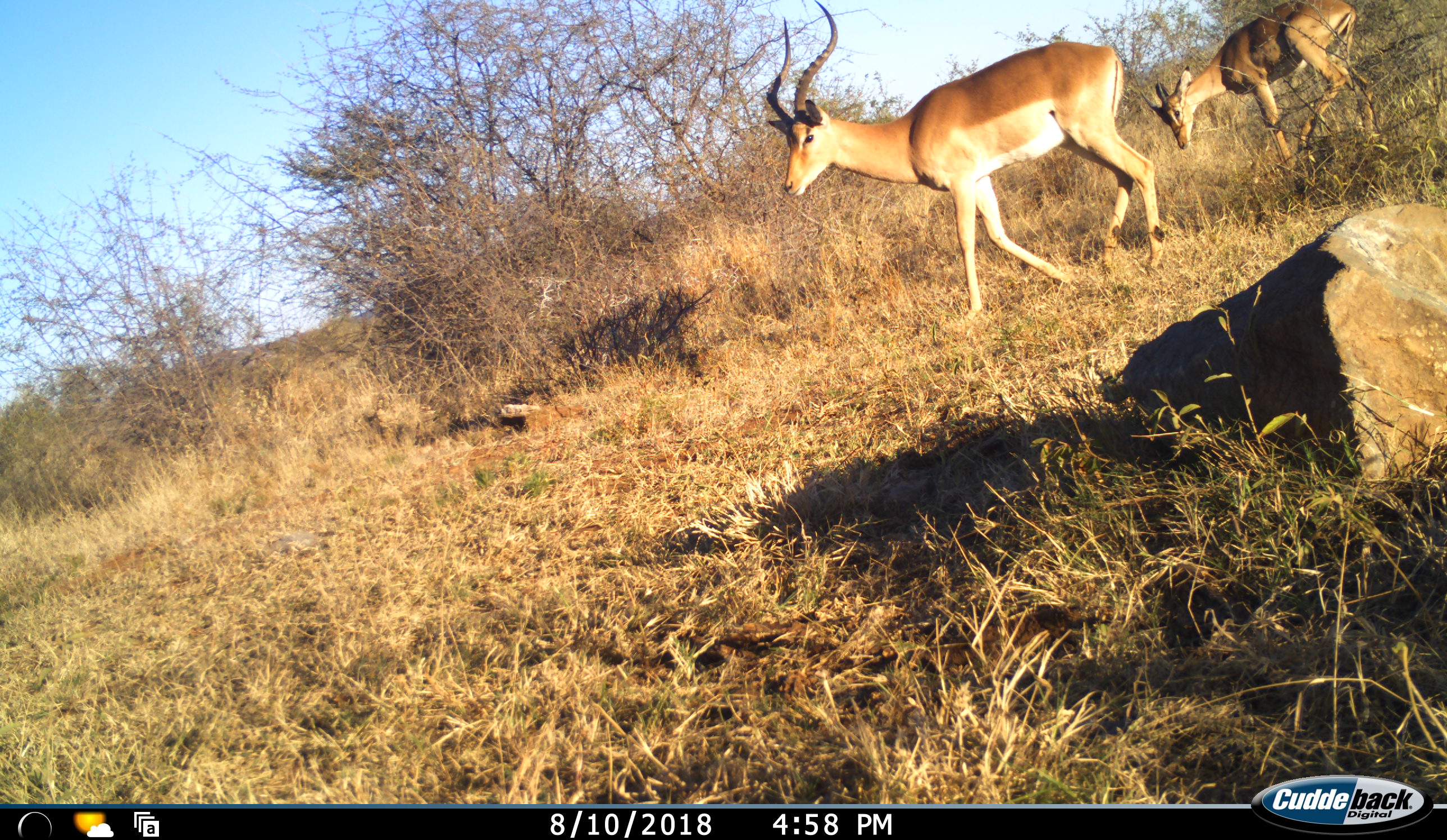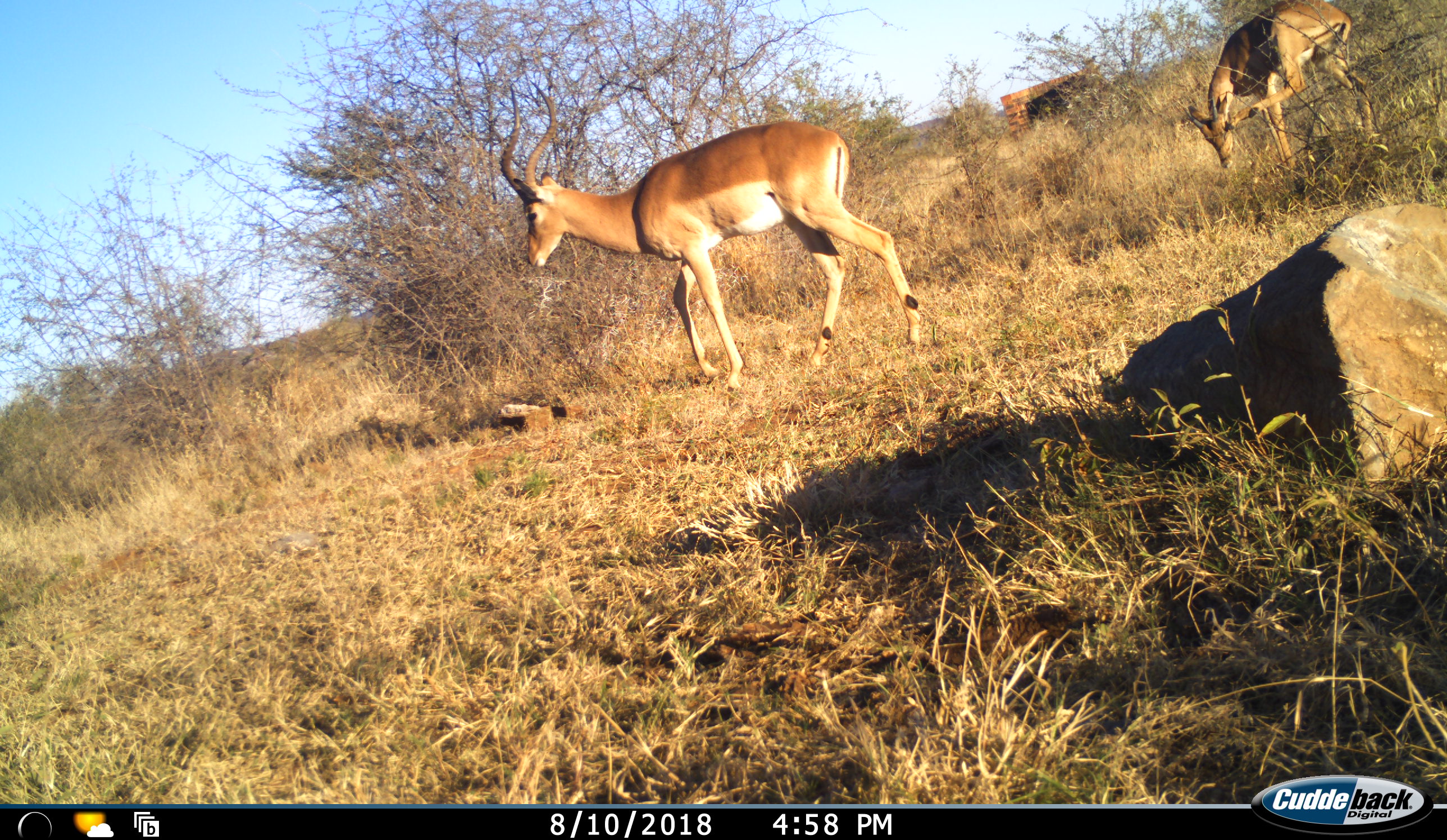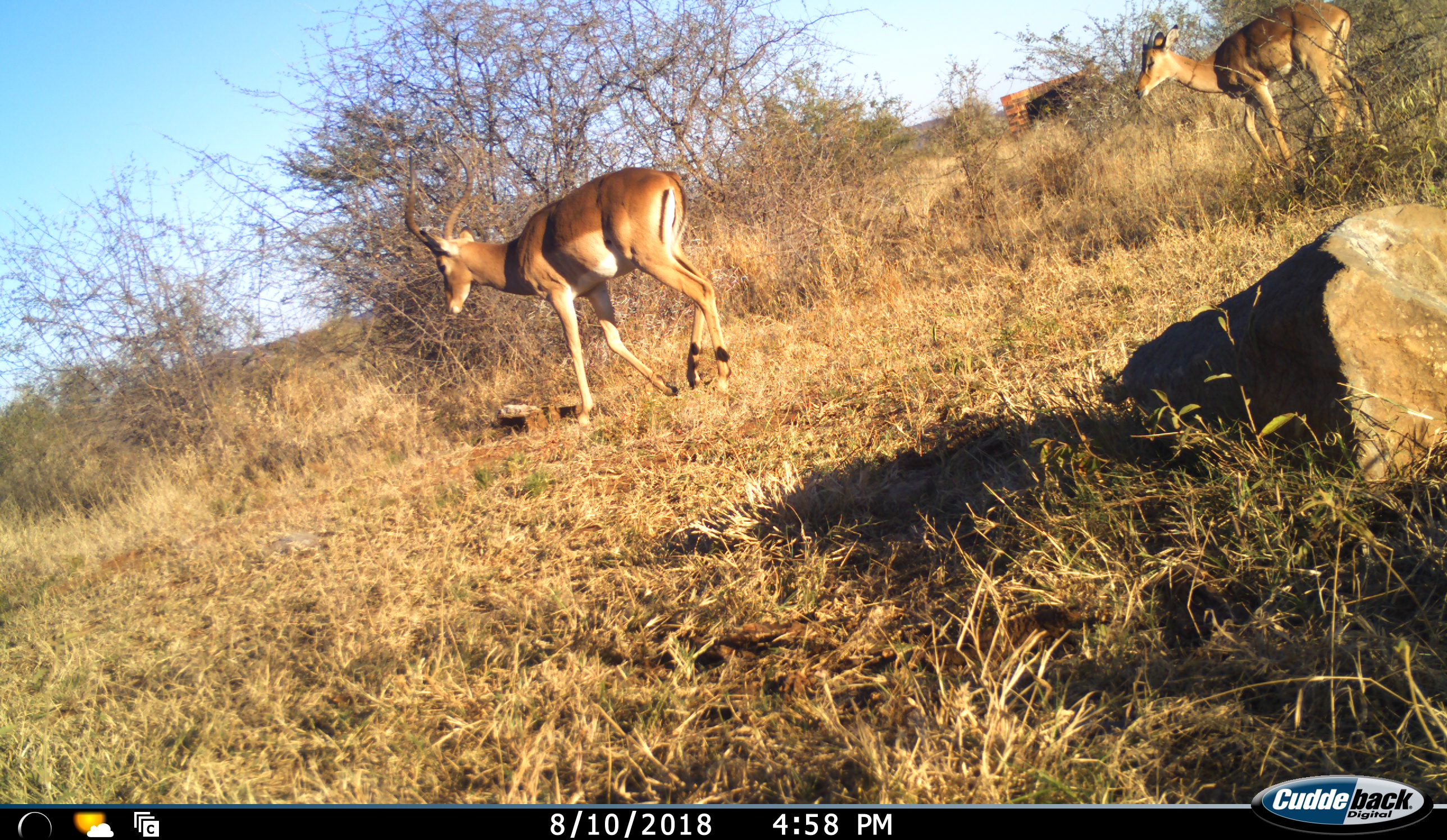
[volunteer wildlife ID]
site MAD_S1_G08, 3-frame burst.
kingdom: Animalia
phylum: Chordata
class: Mammalia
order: Artiodactyla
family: Bovidae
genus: Aepyceros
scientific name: Aepyceros melampus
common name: impala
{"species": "impala (Aepyceros melampus)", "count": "2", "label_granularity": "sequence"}